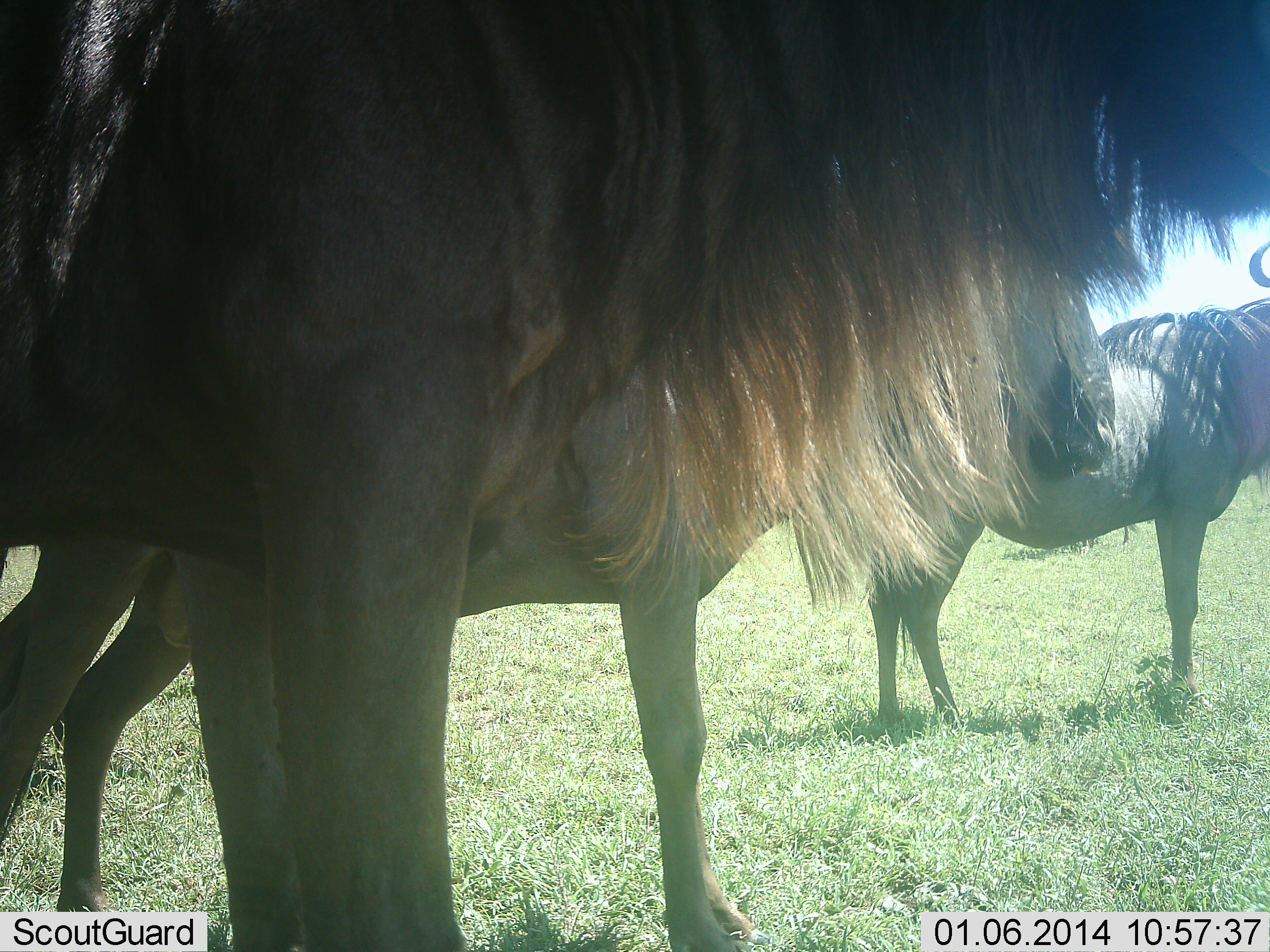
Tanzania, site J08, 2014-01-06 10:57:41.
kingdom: Animalia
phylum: Chordata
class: Mammalia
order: Artiodactyla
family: Bovidae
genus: Connochaetes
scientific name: Connochaetes taurinus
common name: blue wildebeest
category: wildebeest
Wildebeest (blue wildebeest) (Connochaetes taurinus), count 3. Behavior (volunteer vote fractions): standing 100%, resting 0%, moving 0%, interacting 0%. Young present (vote fraction): 0%. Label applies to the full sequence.